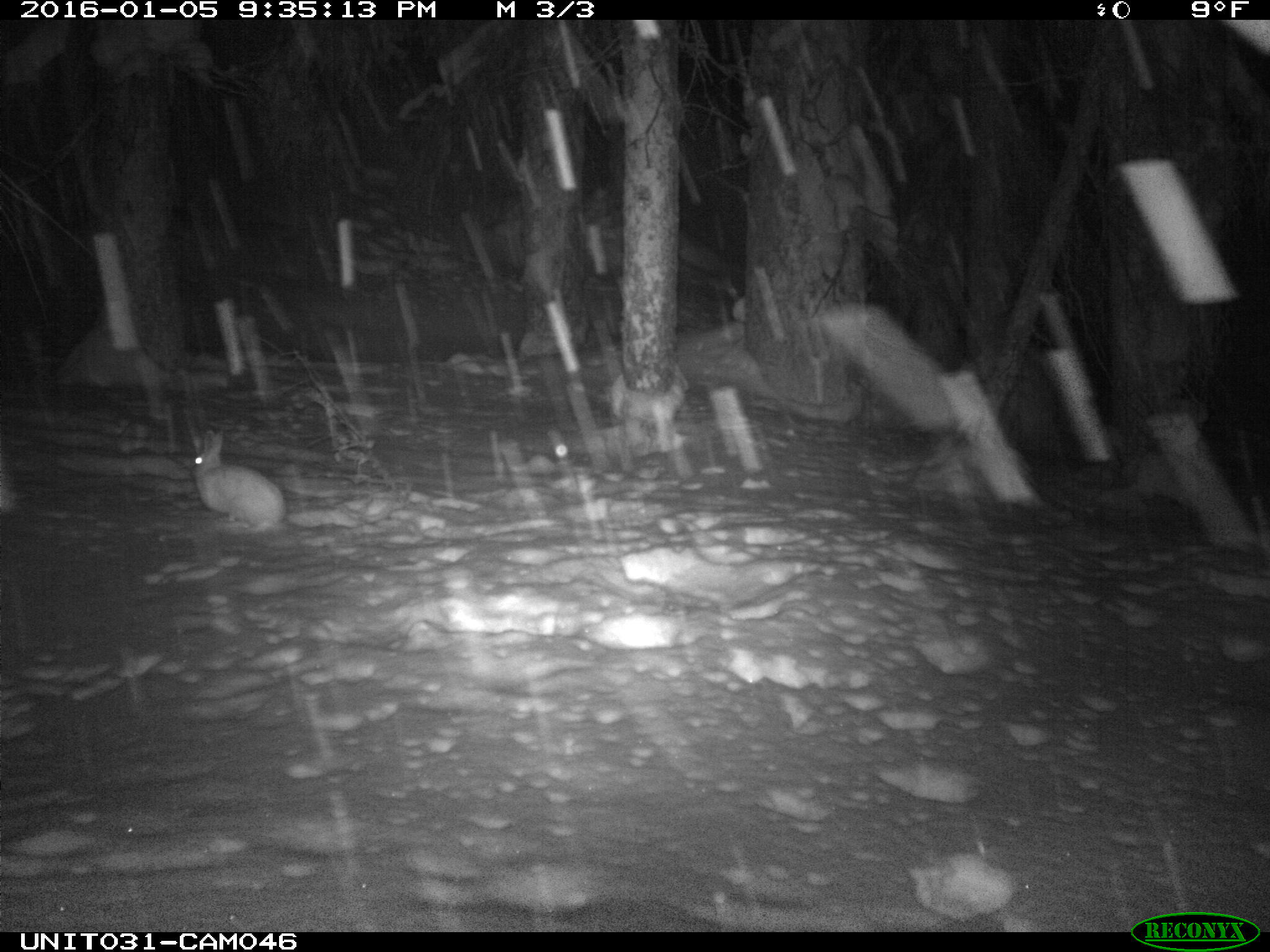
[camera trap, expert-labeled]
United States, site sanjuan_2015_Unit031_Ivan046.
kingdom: Animalia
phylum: Chordata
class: Mammalia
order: Lagomorpha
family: Leporidae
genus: Lepus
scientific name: Lepus americanus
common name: snowshoe hare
Lepus americanus (snowshoe hare).